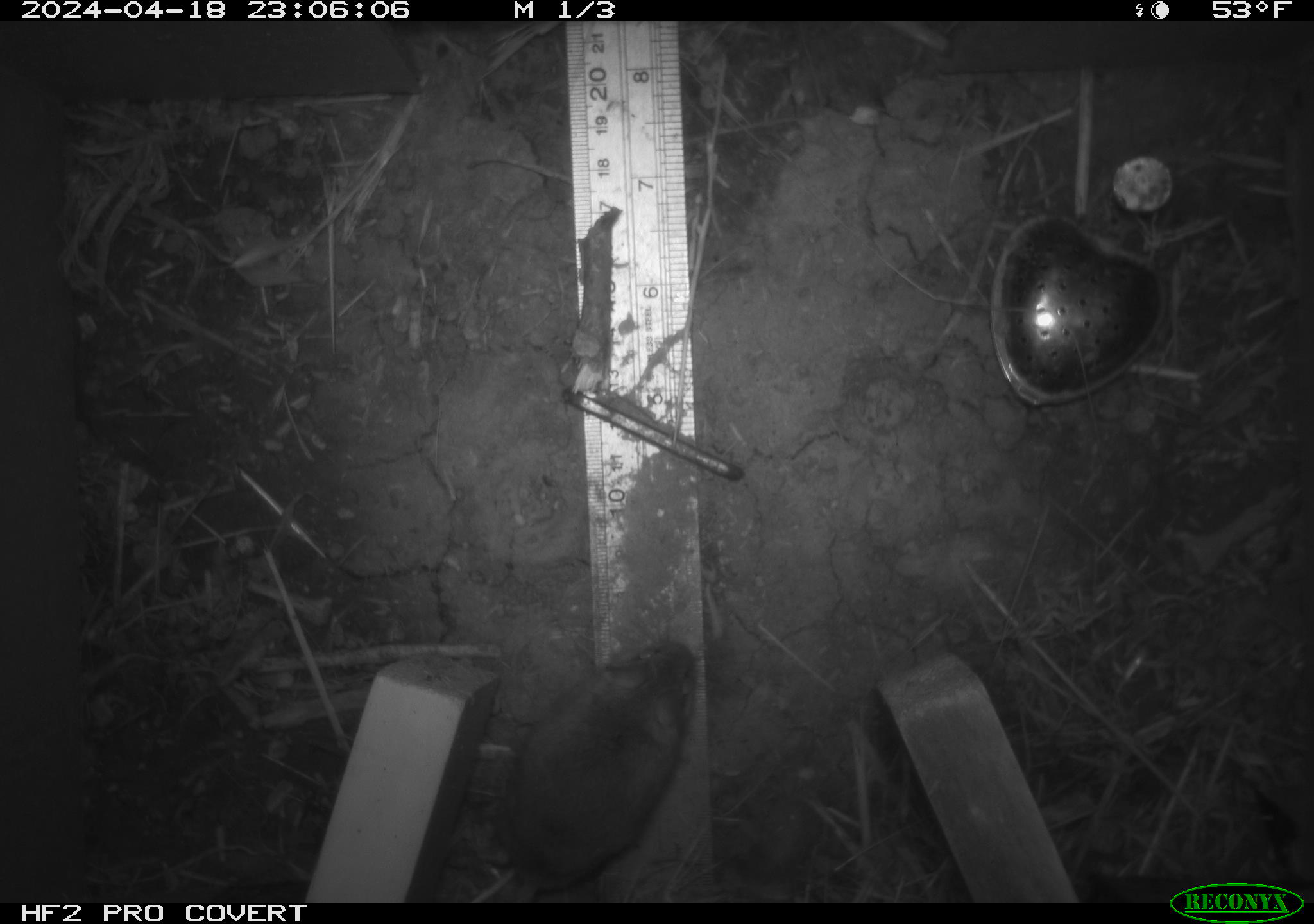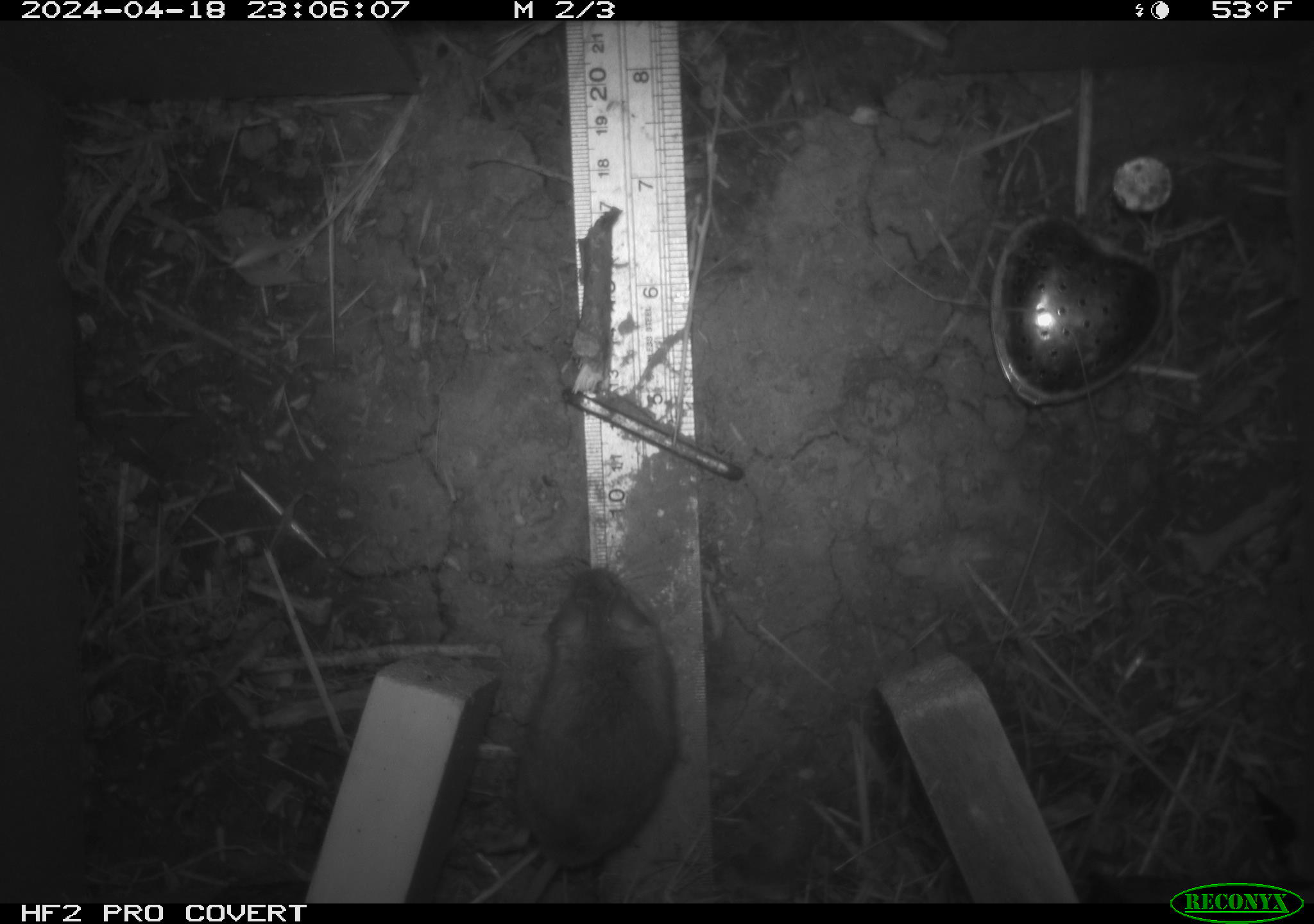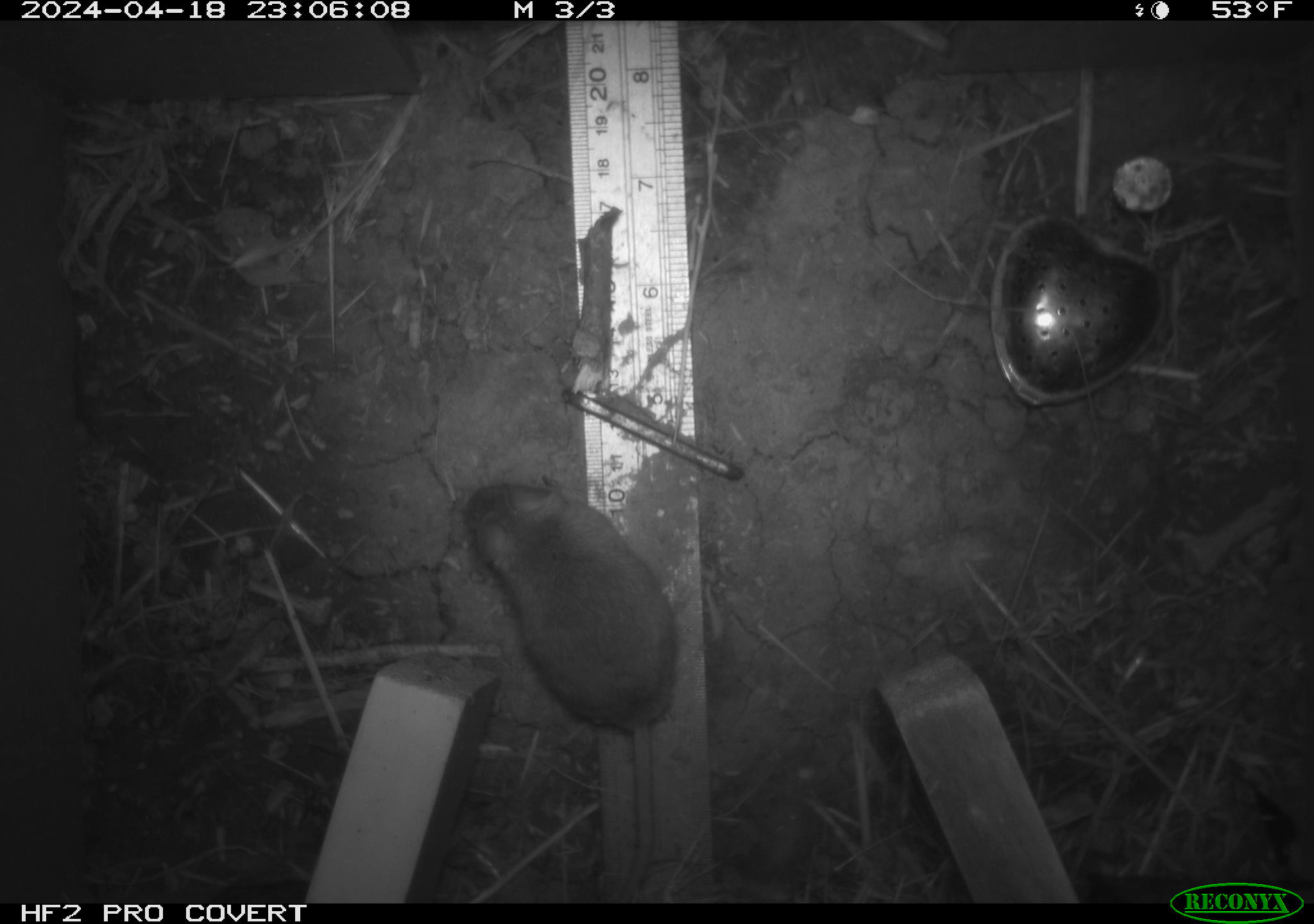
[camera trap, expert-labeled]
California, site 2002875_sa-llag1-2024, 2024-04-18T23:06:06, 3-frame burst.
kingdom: Animalia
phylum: Chordata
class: Mammalia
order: Rodentia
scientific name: Rodentia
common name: mouse species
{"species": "mouse species (Rodentia)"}